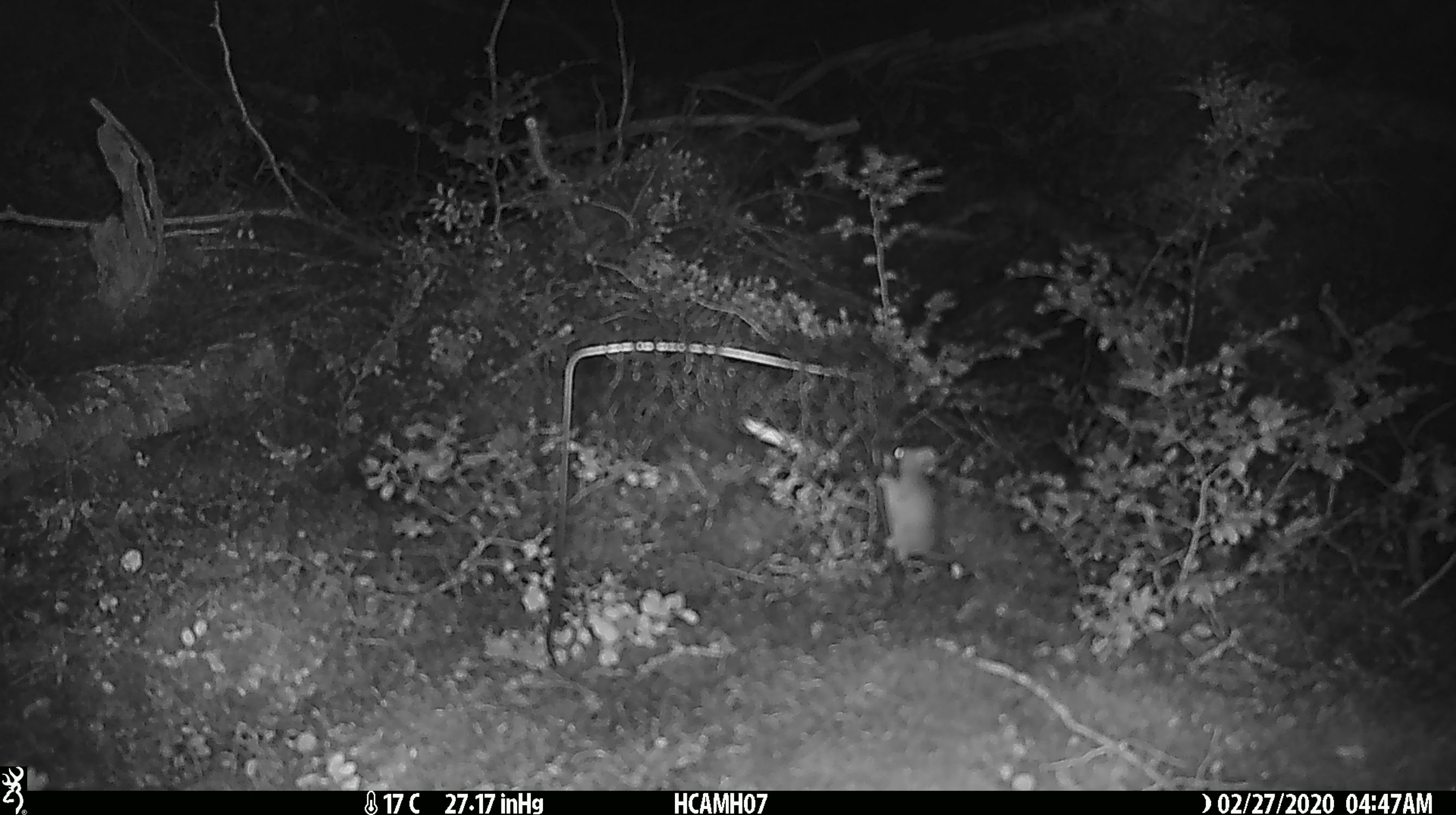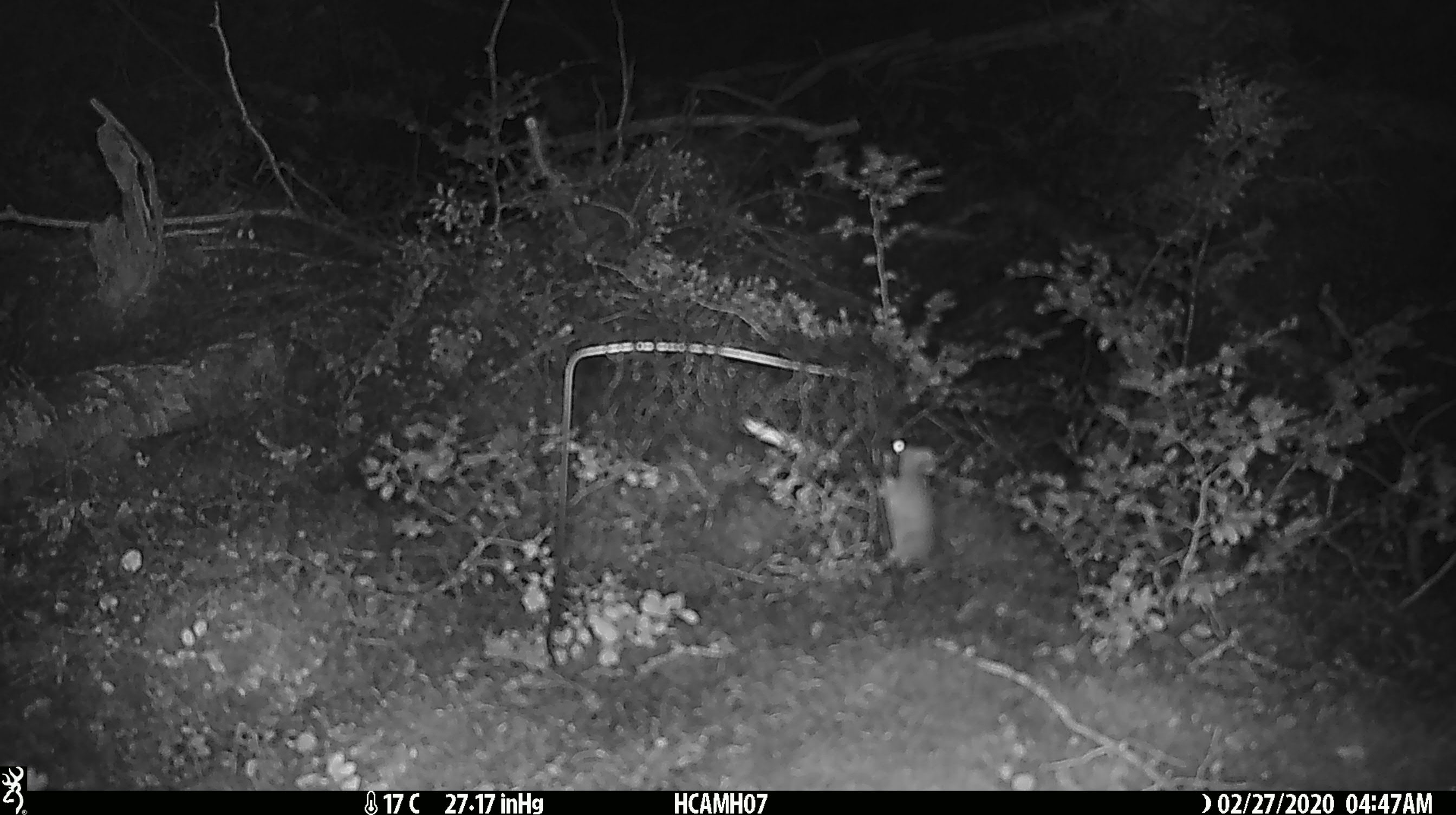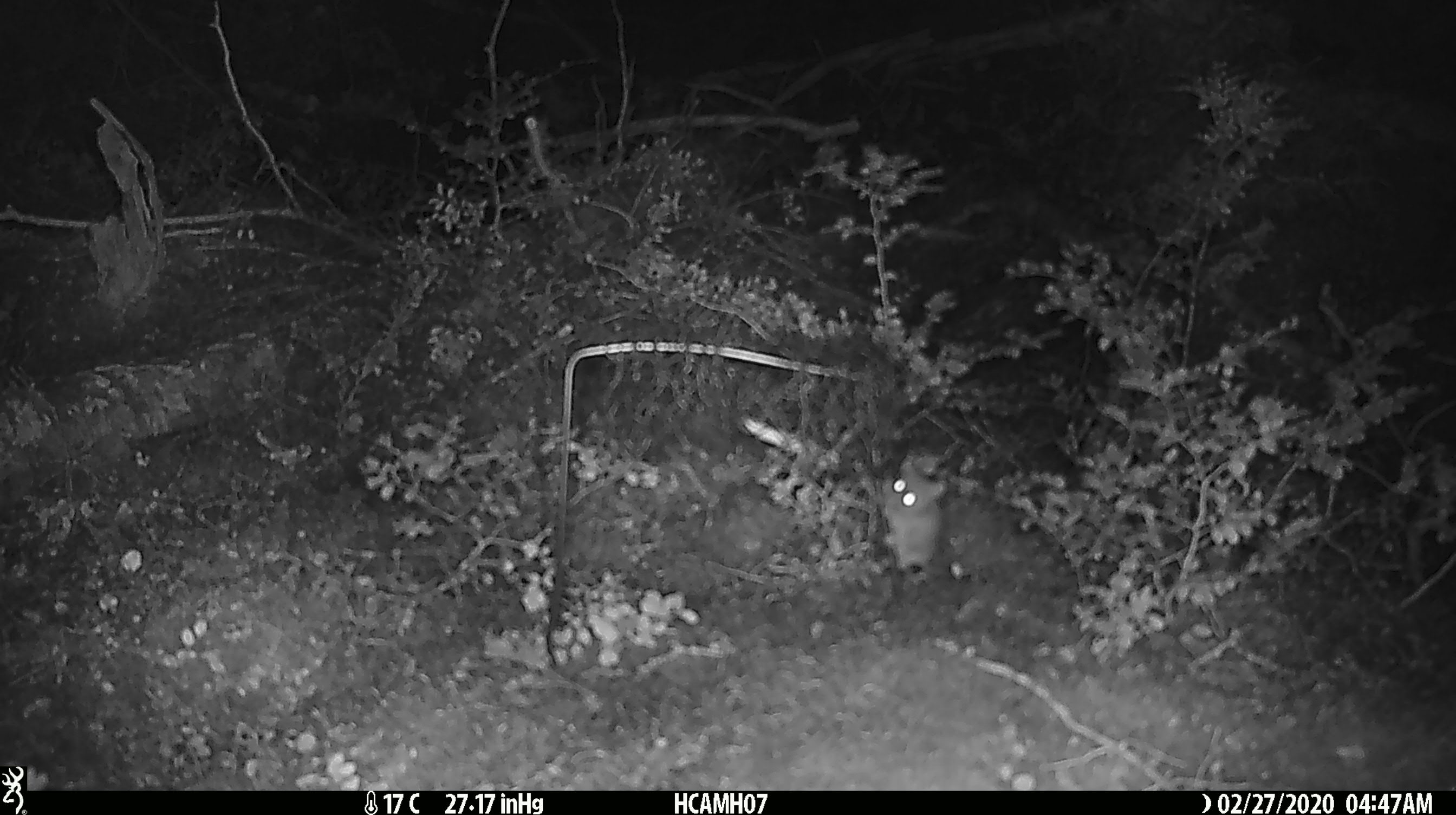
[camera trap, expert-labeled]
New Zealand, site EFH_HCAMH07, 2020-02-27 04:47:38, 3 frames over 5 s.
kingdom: Animalia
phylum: Chordata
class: Mammalia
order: Rodentia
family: Muridae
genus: Mus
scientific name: Mus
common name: mouse